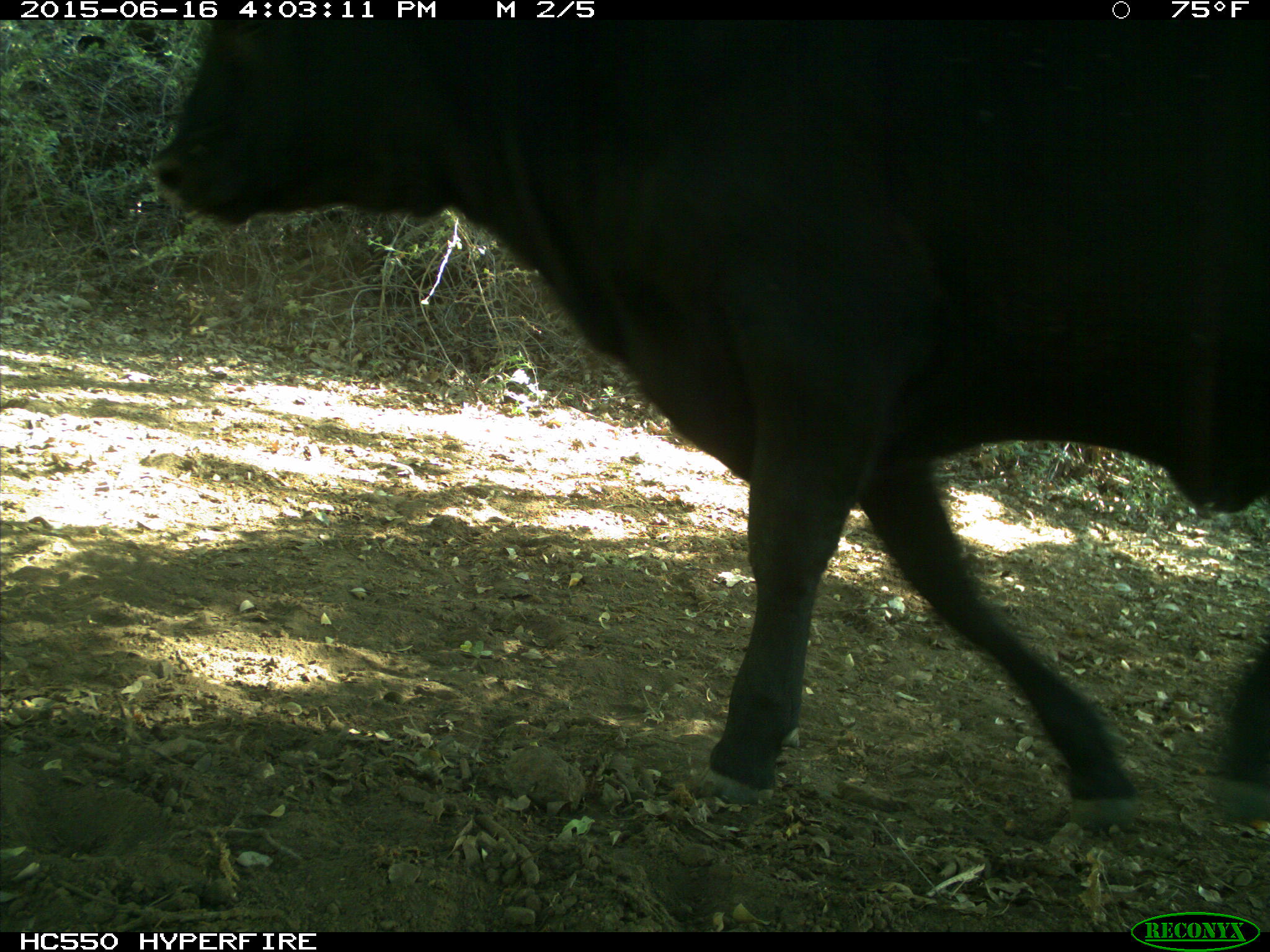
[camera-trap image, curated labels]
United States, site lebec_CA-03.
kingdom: Animalia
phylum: Chordata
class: Mammalia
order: Artiodactyla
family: Bovidae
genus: Bos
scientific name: Bos taurus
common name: domestic cow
Bos taurus (domestic cow).